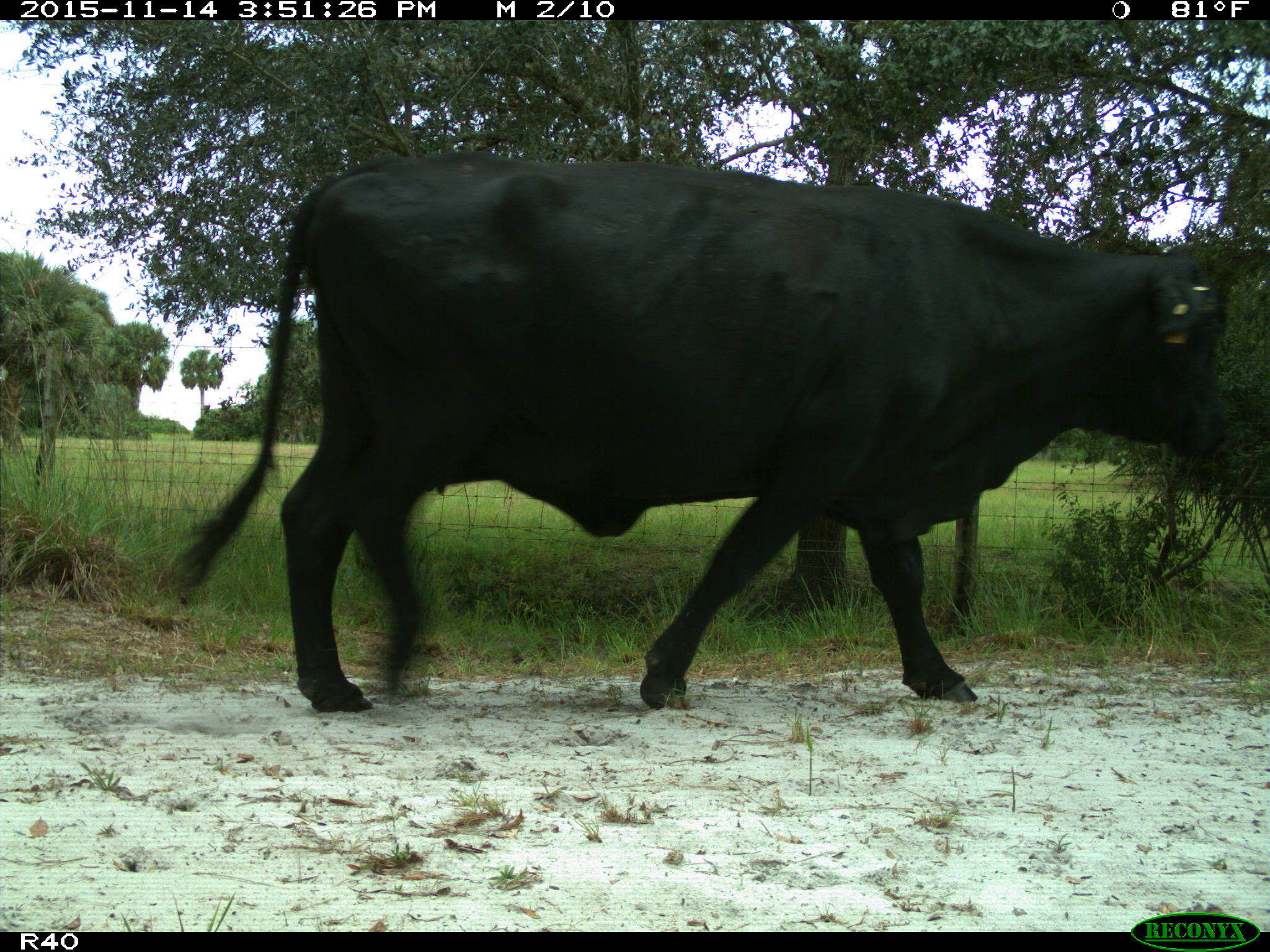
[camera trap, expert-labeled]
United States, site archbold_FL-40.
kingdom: Animalia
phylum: Chordata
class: Mammalia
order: Artiodactyla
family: Bovidae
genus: Bos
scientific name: Bos taurus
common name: domestic cow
Bos taurus (domestic cow).